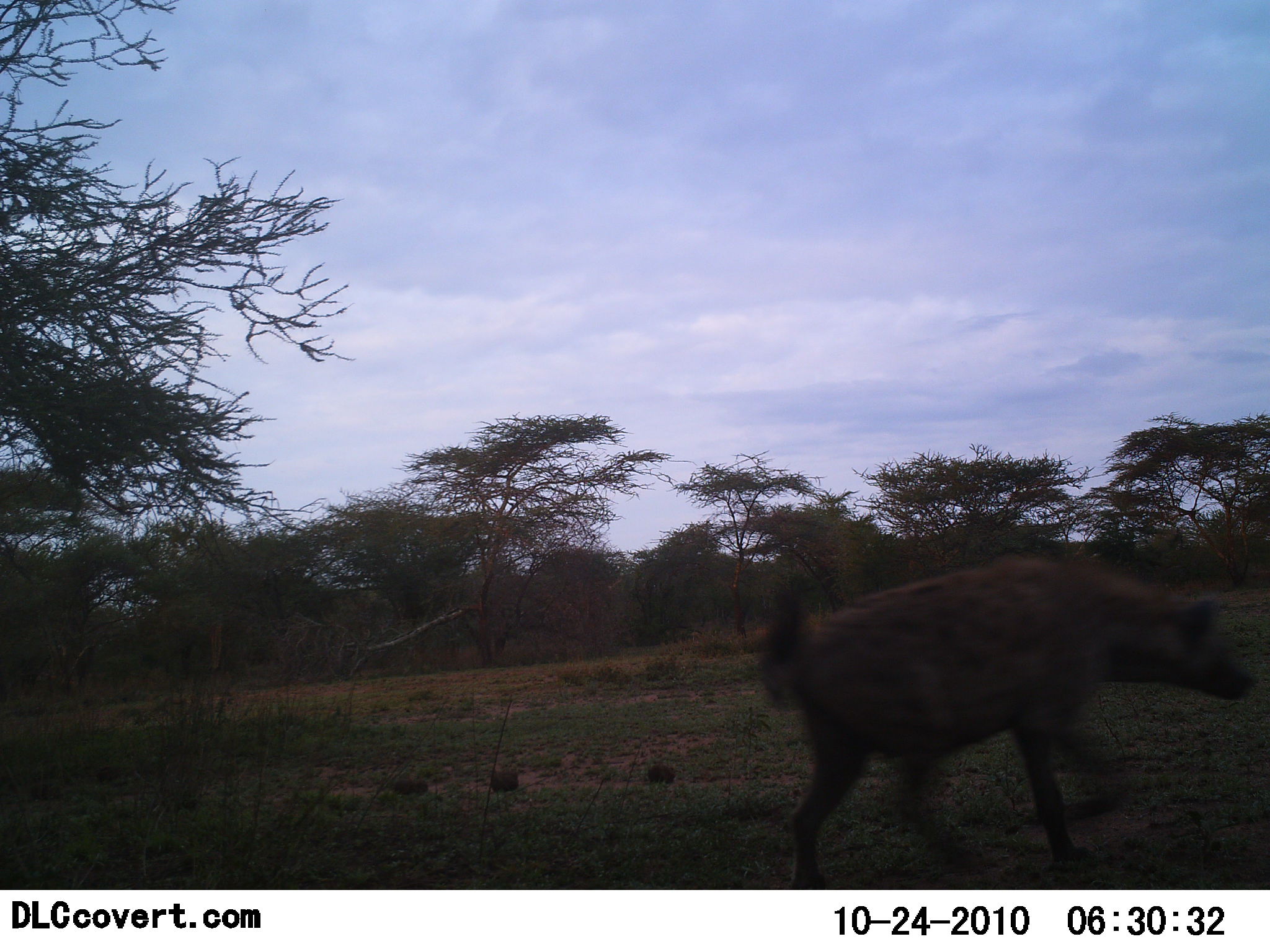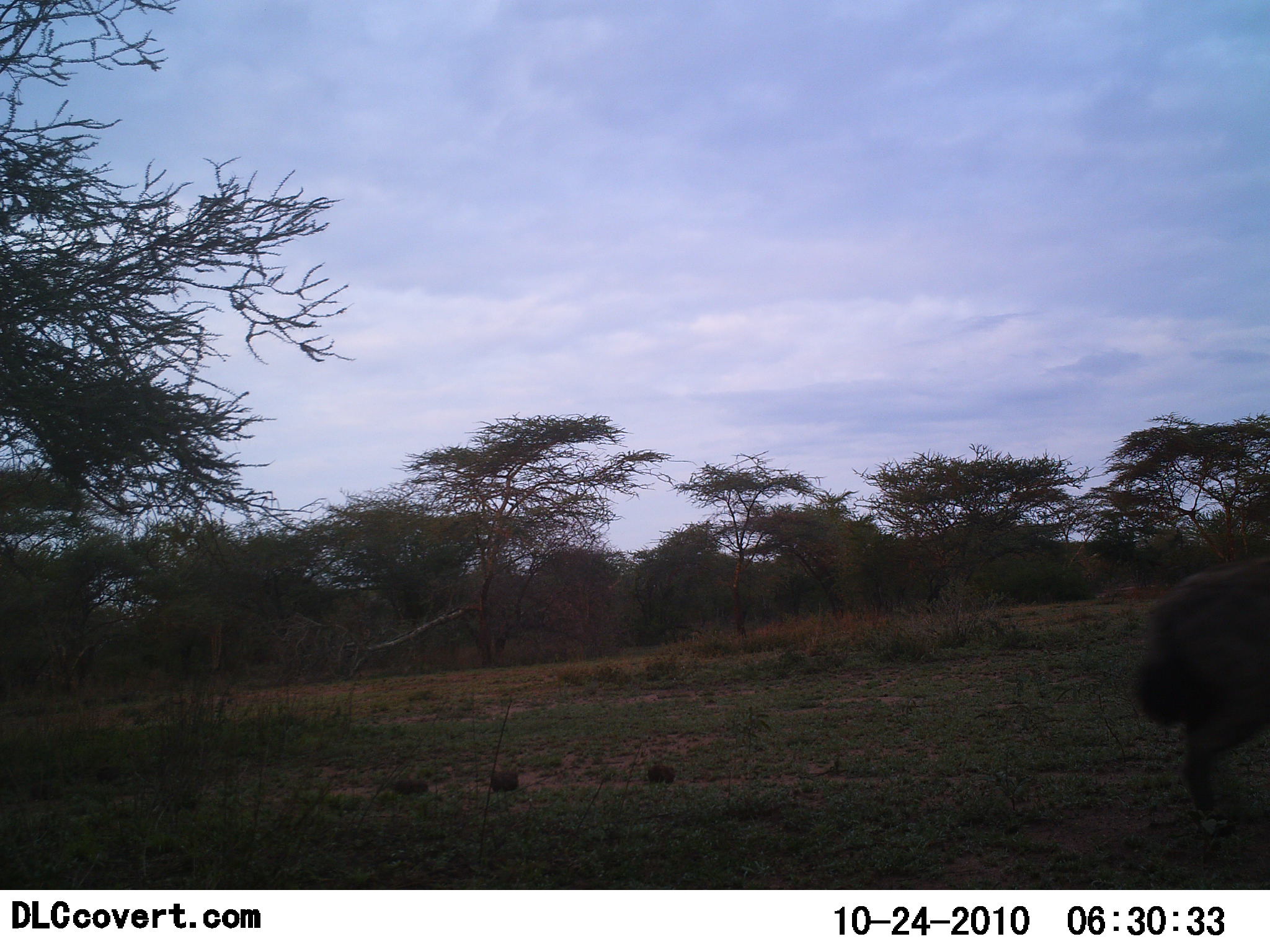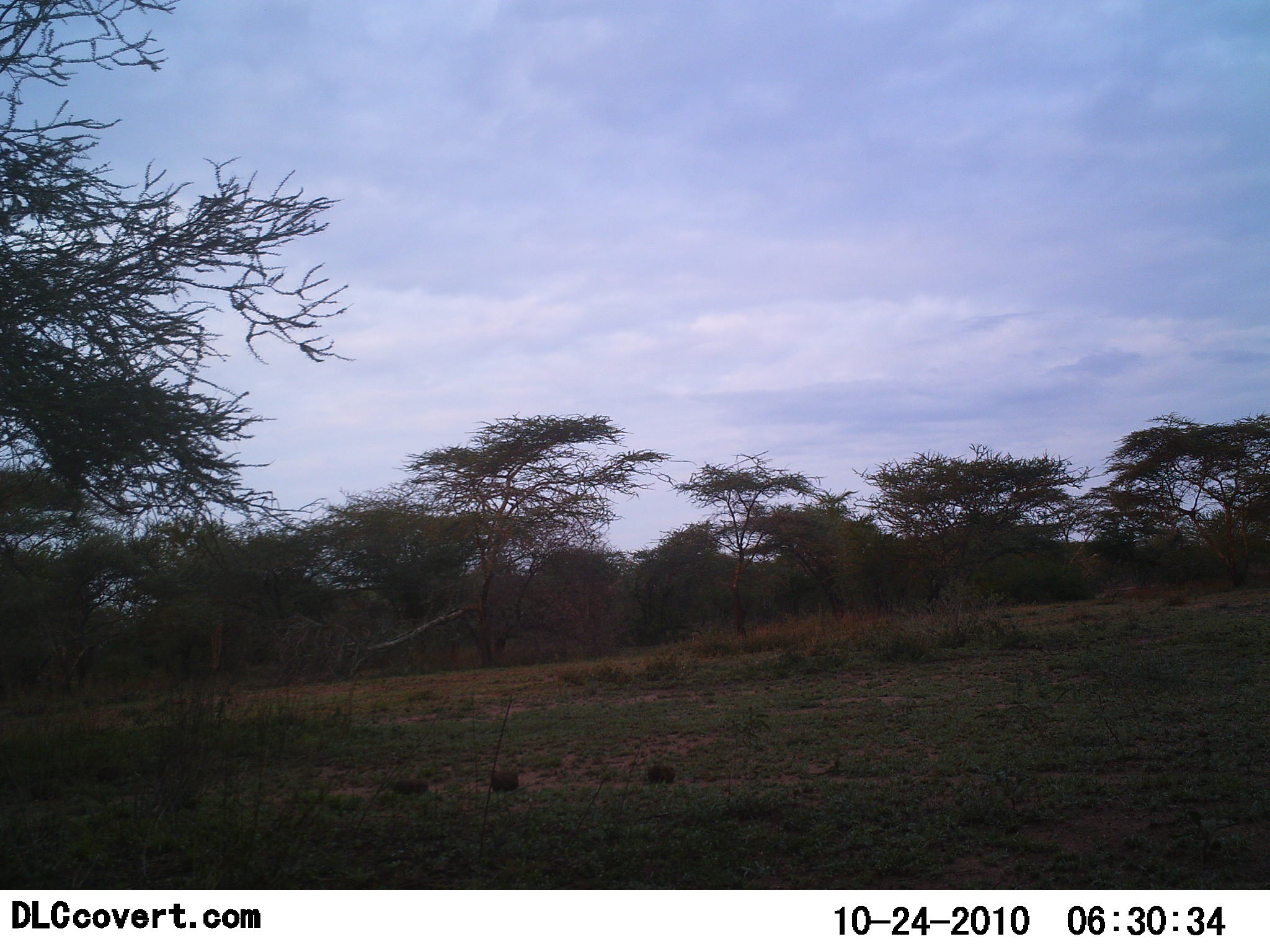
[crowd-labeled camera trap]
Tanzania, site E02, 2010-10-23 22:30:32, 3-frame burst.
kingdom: Animalia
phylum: Chordata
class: Mammalia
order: Carnivora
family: Hyaenidae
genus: Crocuta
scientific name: Crocuta crocuta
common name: spotted hyena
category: hyenaspotted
Hyenaspotted (spotted hyena) (Crocuta crocuta), count 1. Behavior (volunteer vote fractions): standing 8%, resting 0%, moving 100%, interacting 0%. Young present (vote fraction): 0%. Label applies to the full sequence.